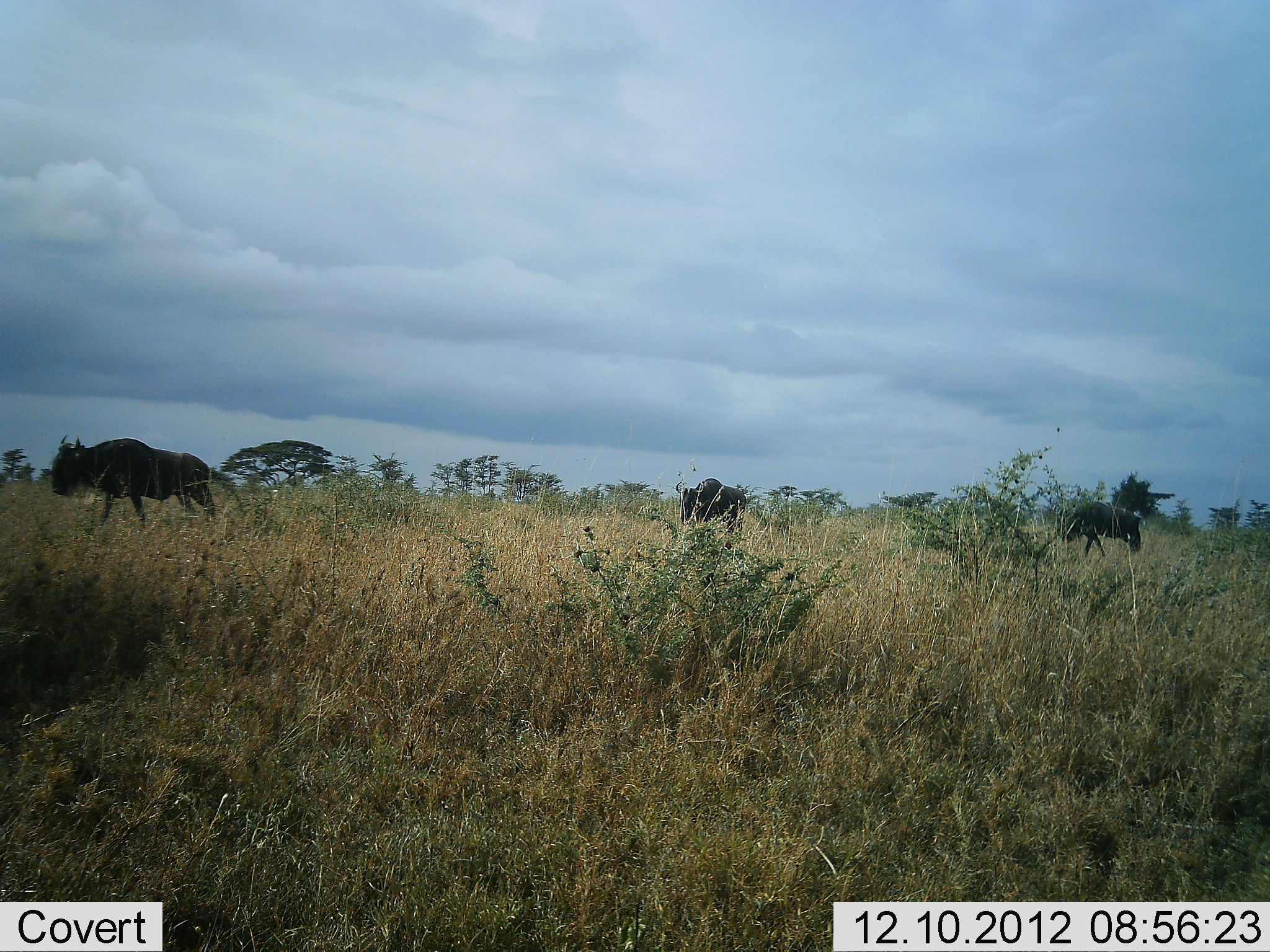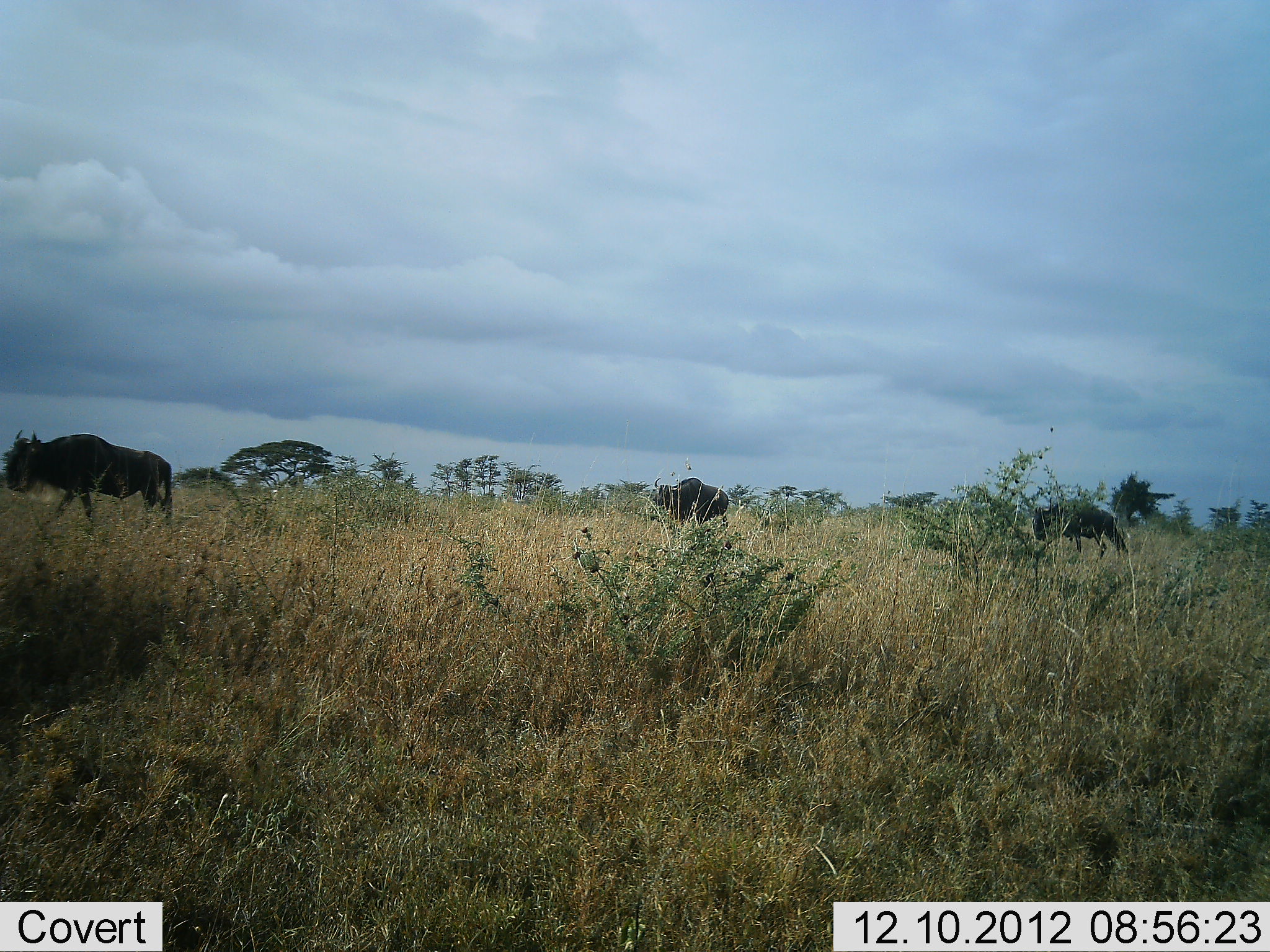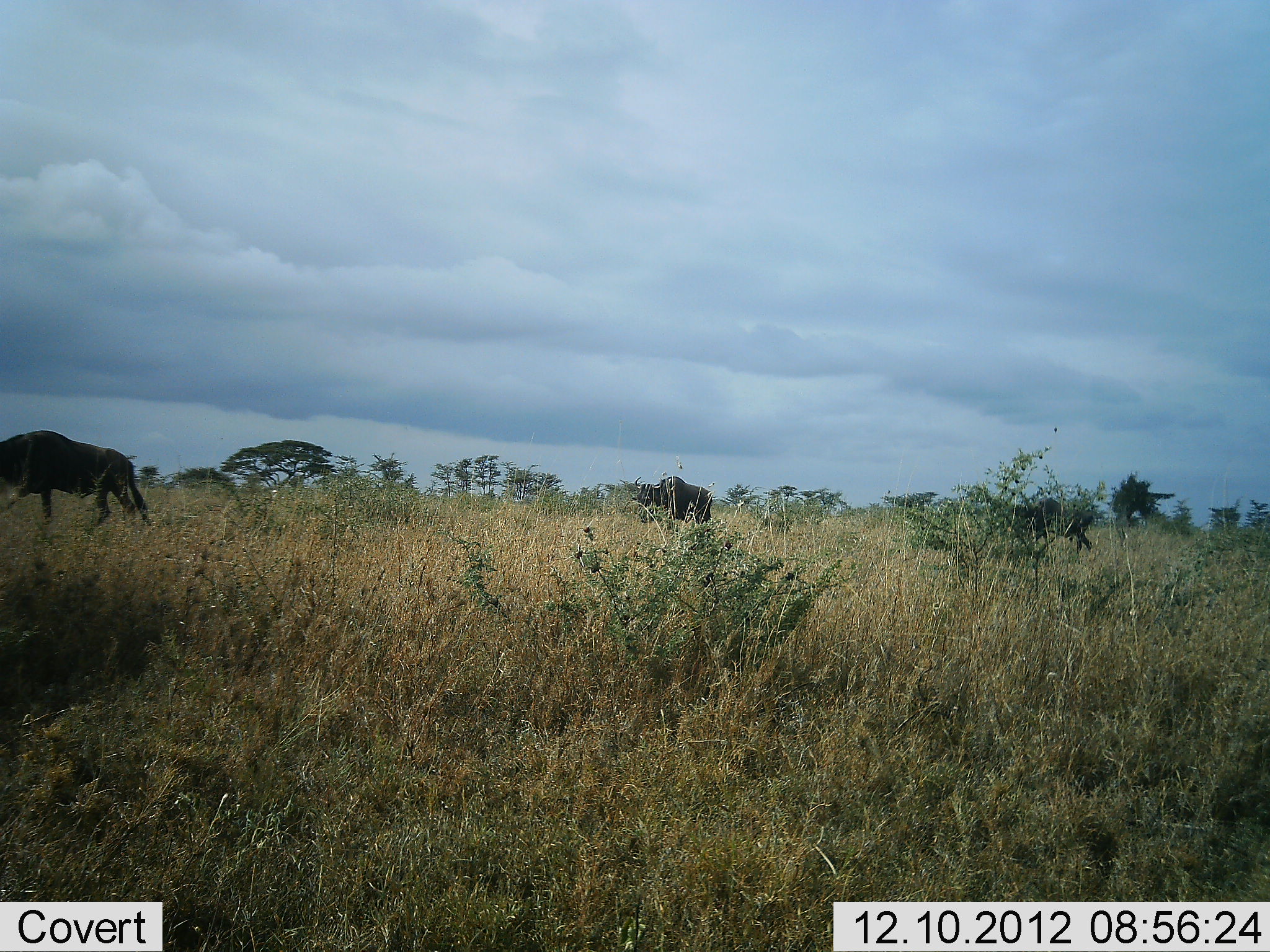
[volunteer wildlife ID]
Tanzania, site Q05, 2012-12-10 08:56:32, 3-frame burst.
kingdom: Animalia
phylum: Chordata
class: Mammalia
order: Artiodactyla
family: Bovidae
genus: Connochaetes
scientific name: Connochaetes taurinus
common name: blue wildebeest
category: wildebeest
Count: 3.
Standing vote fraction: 30%.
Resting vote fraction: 0%.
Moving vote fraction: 90%.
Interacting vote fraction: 10%.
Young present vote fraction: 0%.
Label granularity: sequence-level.